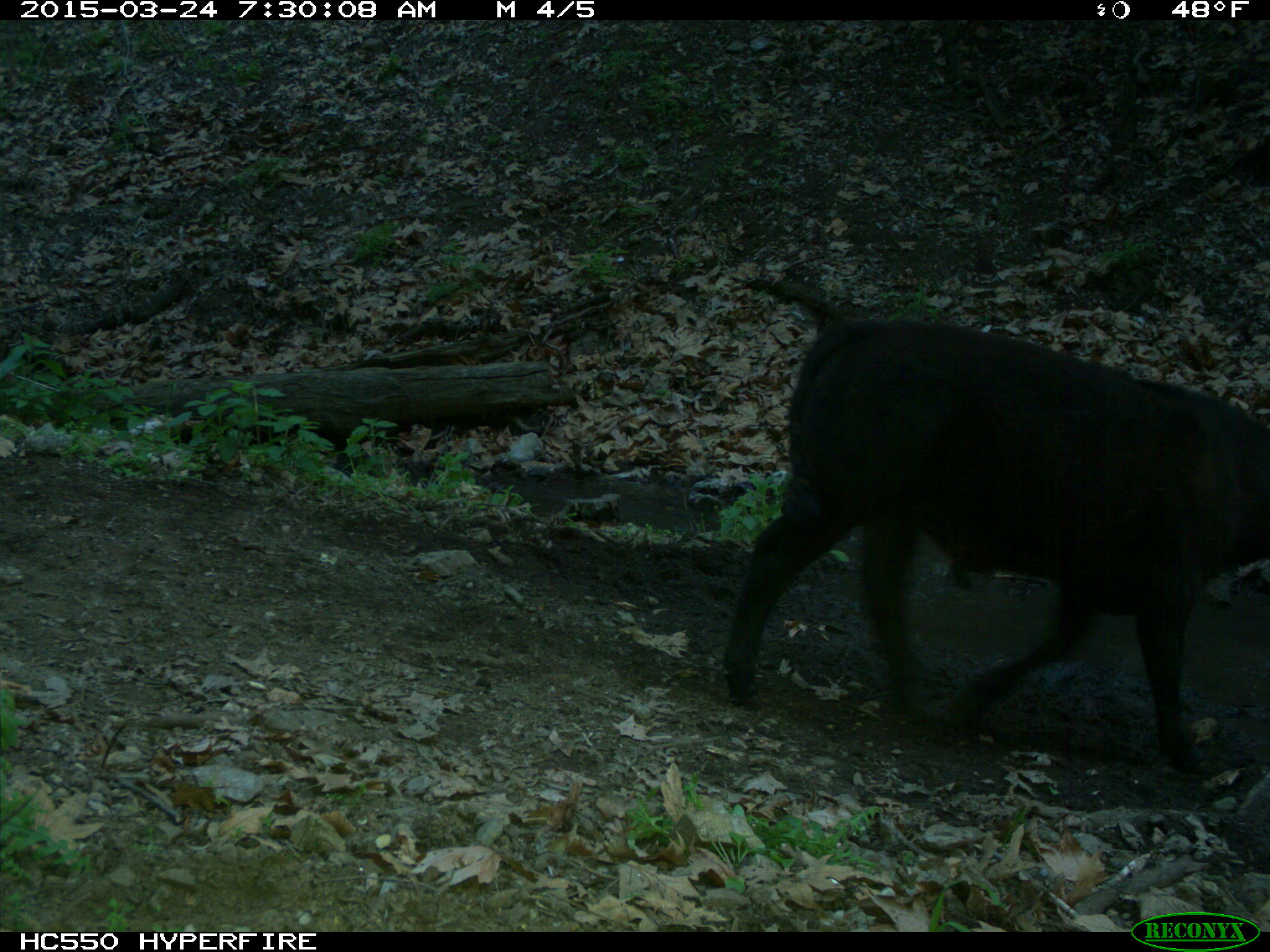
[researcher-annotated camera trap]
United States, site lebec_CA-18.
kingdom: Animalia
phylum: Chordata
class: Mammalia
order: Artiodactyla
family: Bovidae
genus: Bos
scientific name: Bos taurus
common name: domestic cow